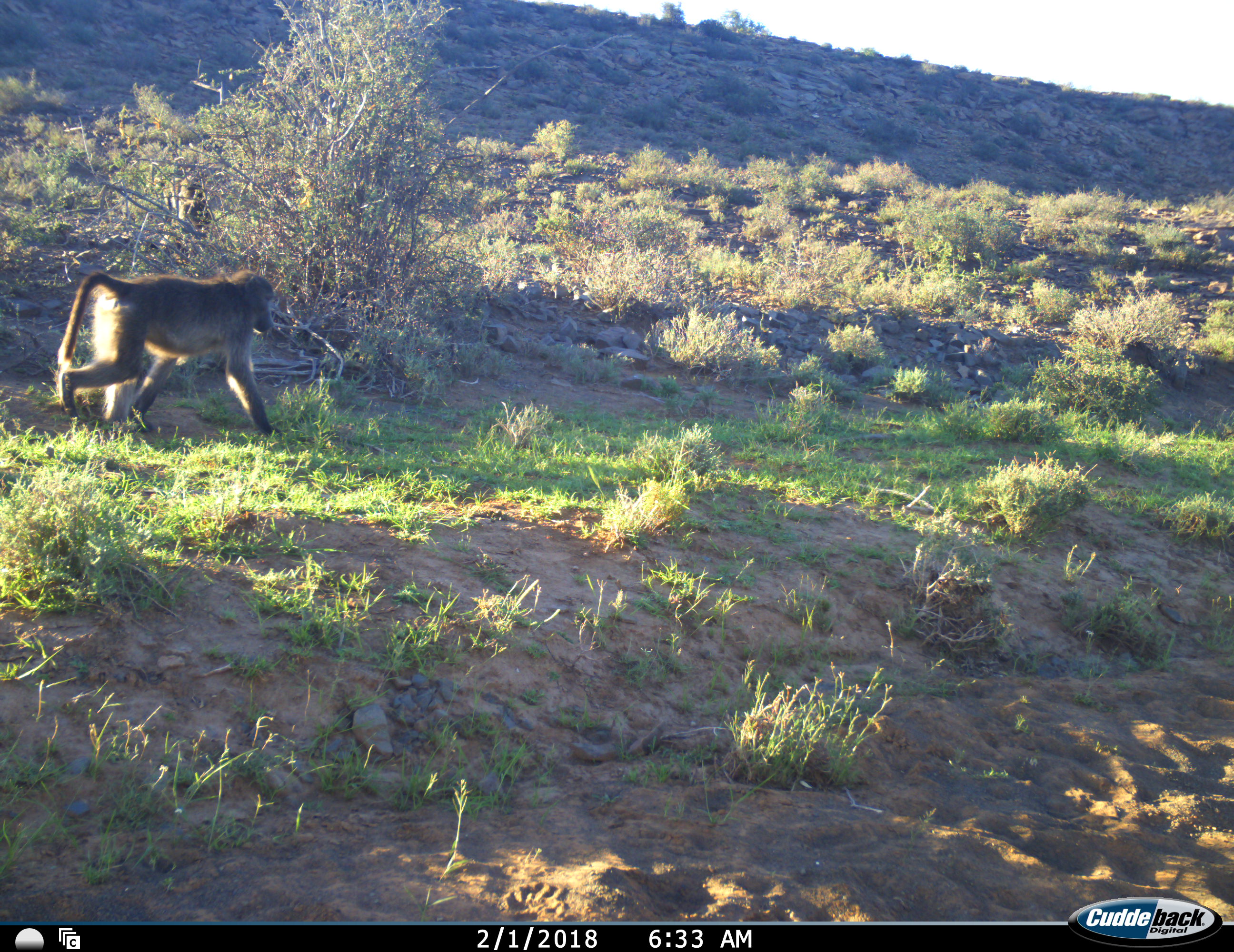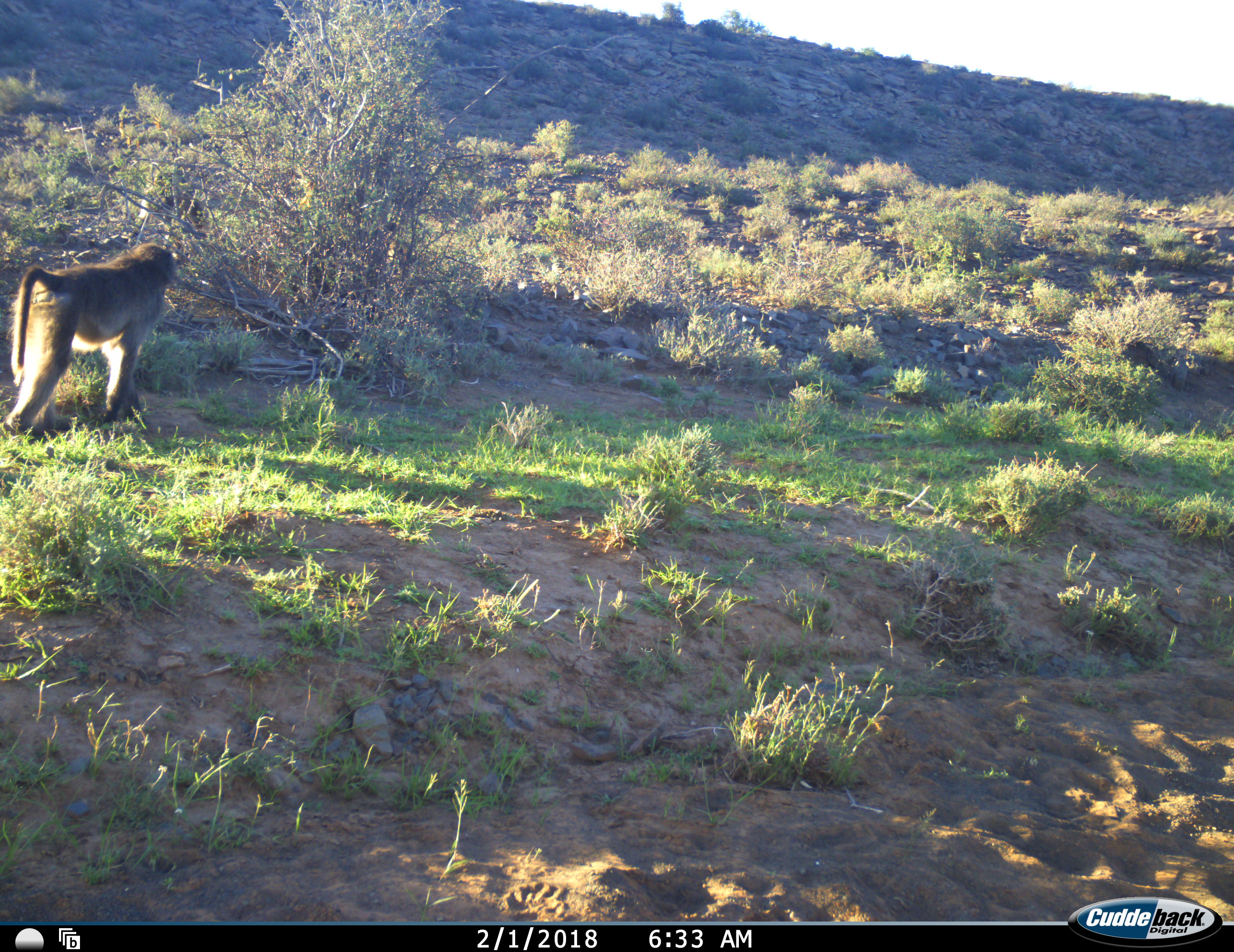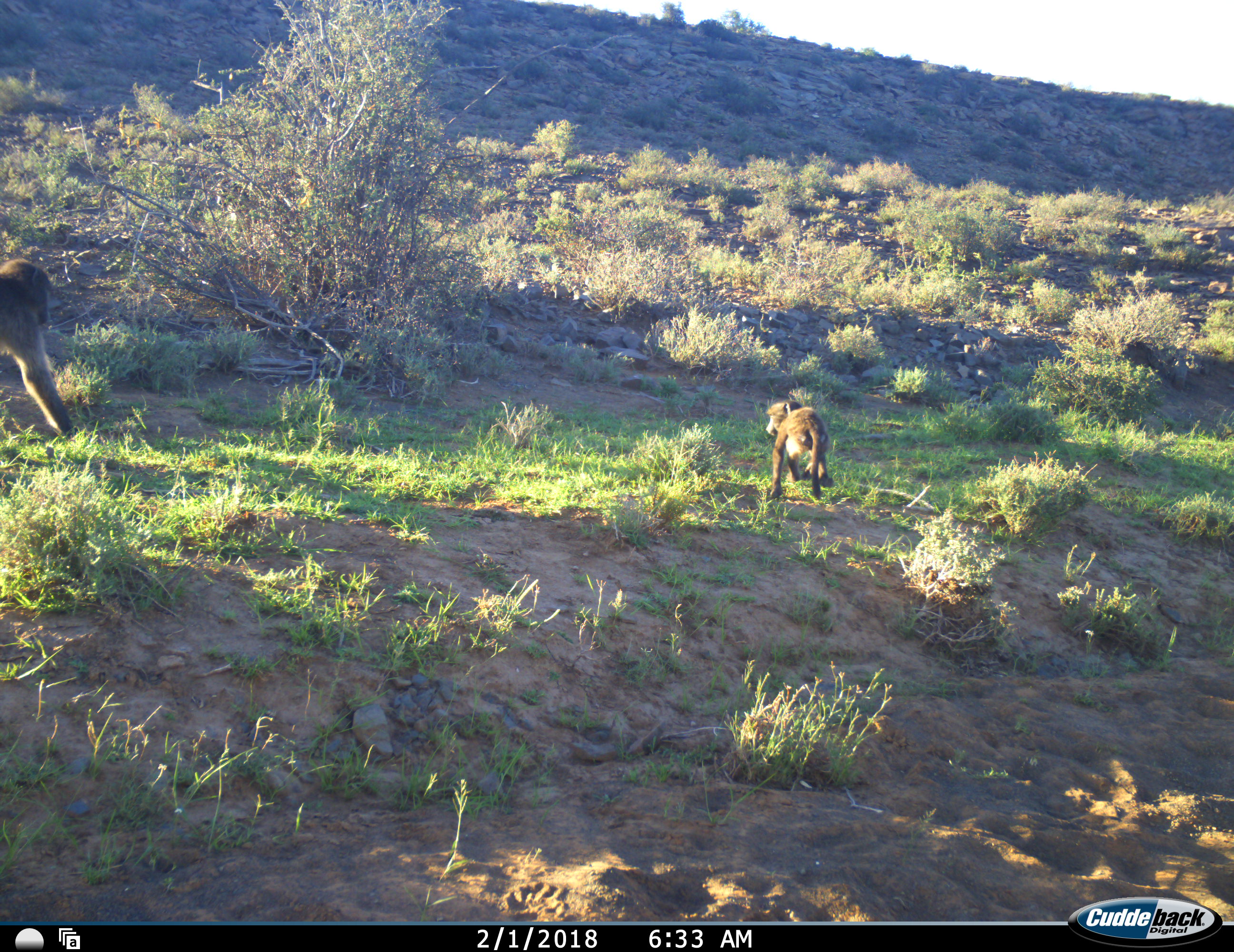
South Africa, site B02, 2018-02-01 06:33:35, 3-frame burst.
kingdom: Animalia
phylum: Chordata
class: Mammalia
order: Primates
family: Cercopithecidae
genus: Papio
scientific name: Papio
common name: baboon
Baboon (Papio), count 3. Behavior (volunteer vote fractions): standing 11%, resting 11%, moving 100%, interacting 11%. Young present (vote fraction): 89%. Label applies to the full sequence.